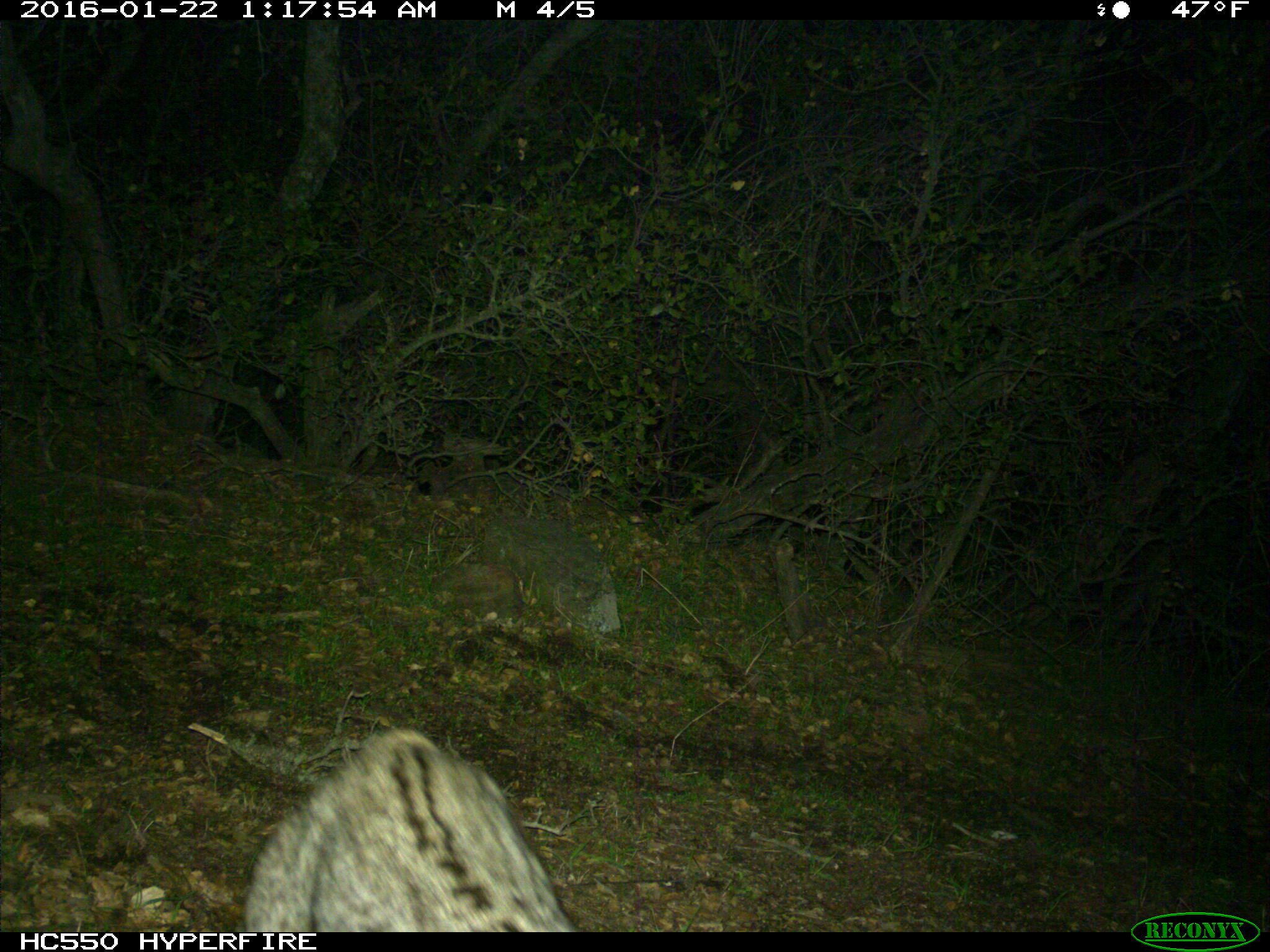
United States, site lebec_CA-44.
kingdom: Animalia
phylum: Chordata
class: Mammalia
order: Carnivora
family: Felidae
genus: Lynx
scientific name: Lynx rufus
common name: bobcat